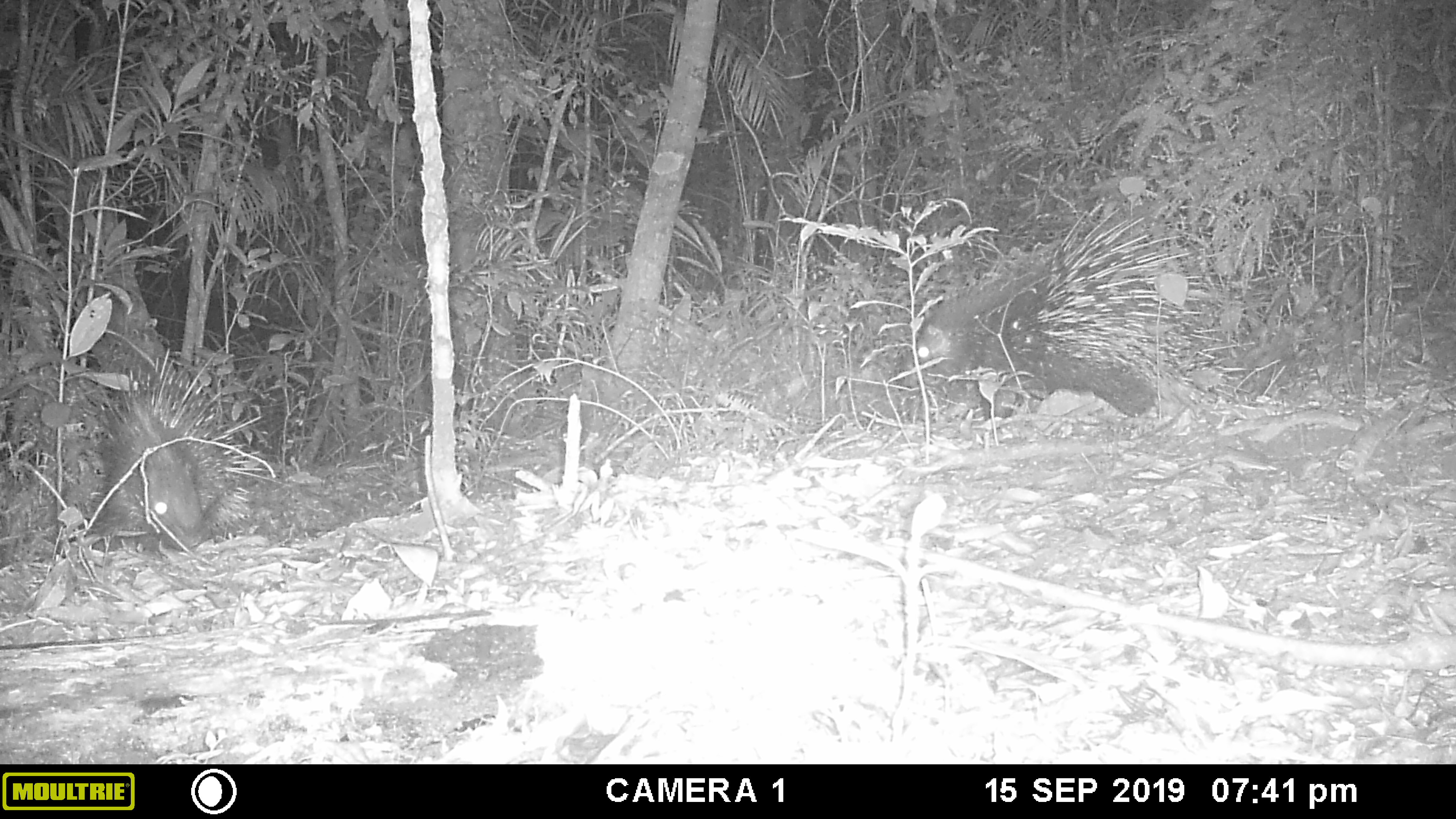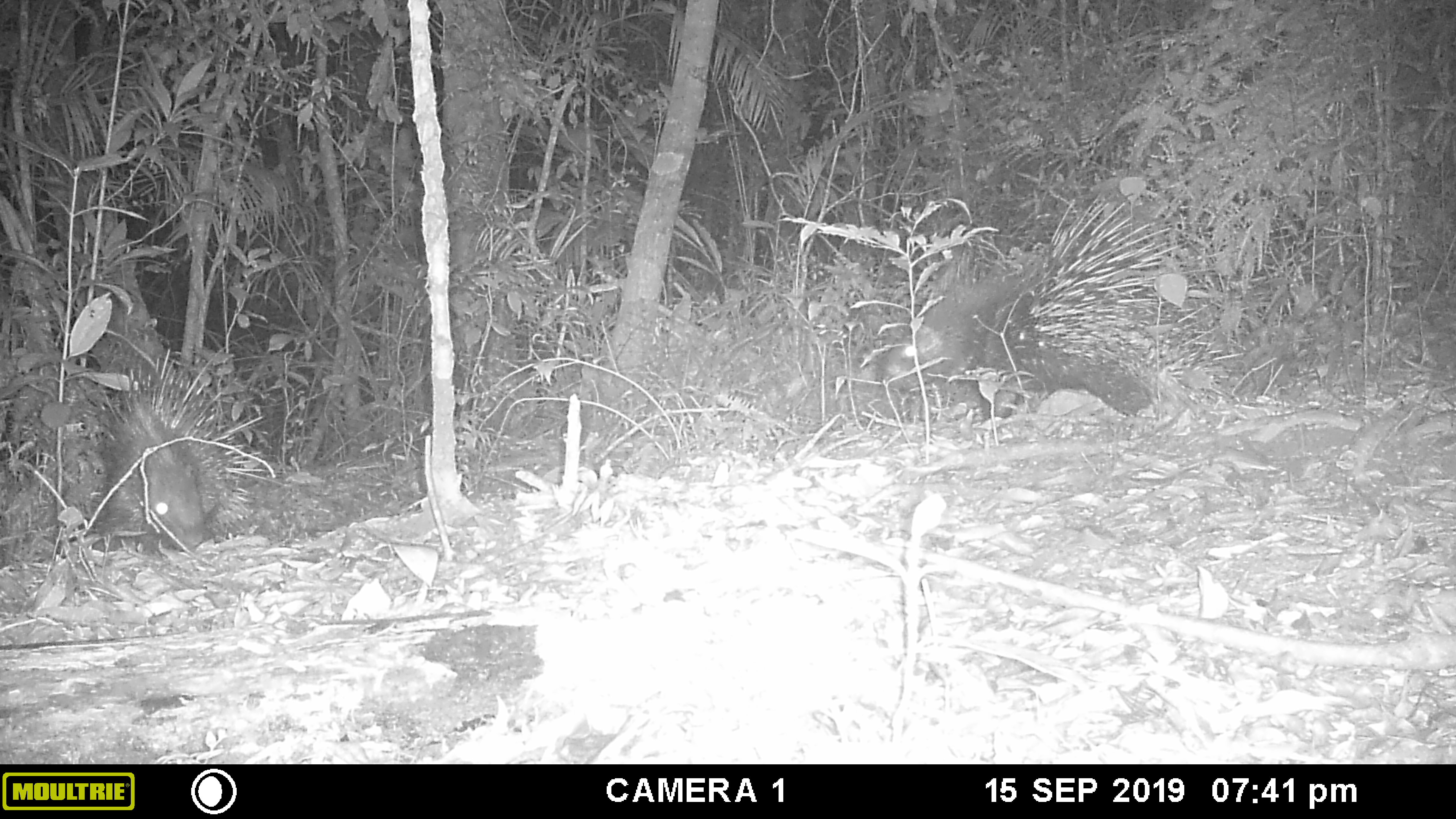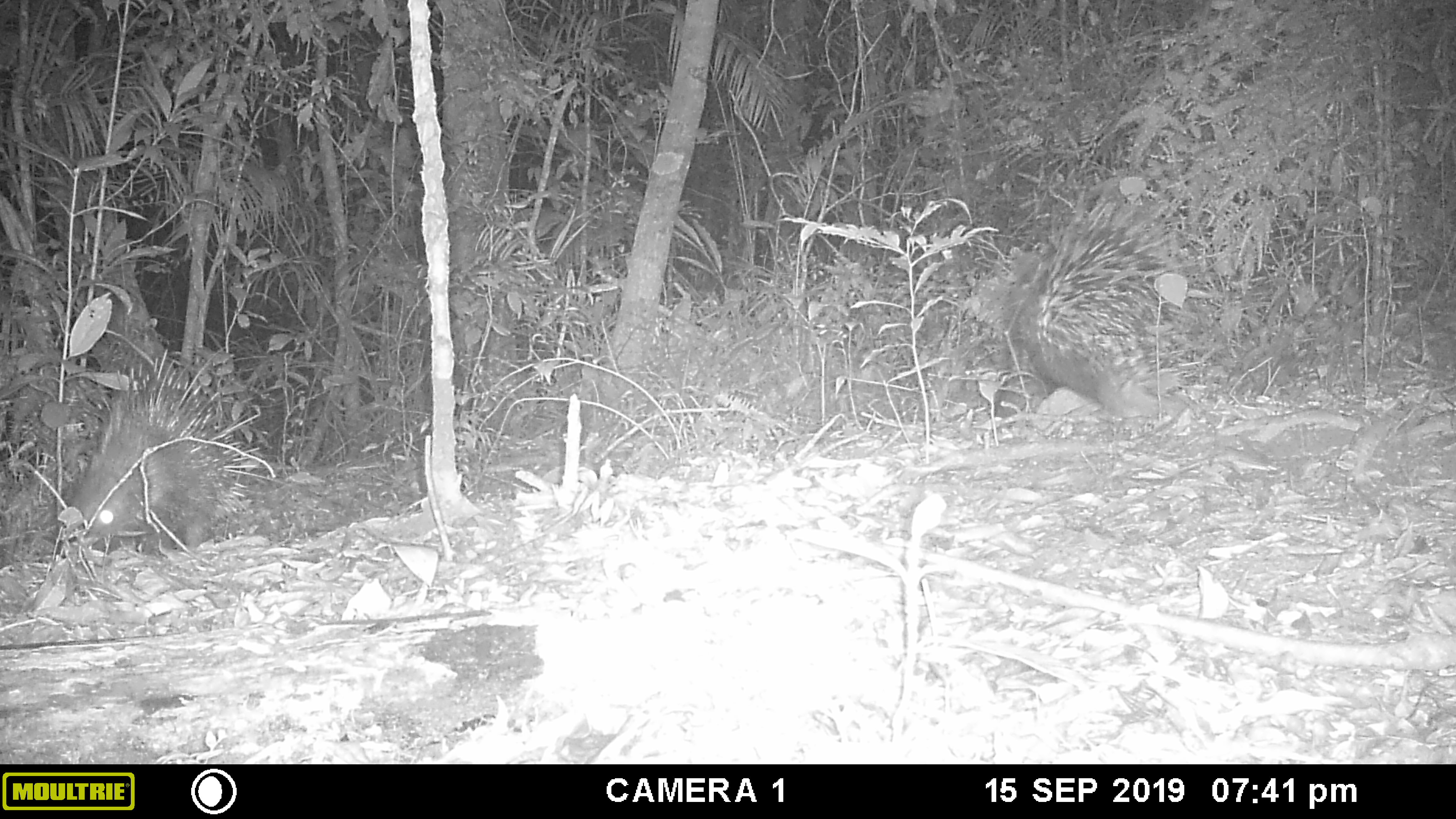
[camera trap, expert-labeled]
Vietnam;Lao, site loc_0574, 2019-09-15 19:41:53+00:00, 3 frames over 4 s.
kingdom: Animalia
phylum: Chordata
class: Mammalia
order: Rodentia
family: Hystricidae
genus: Hystrix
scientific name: Hystrix brachyura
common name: malayan porcupine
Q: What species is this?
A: Malayan porcupine (Hystrix brachyura).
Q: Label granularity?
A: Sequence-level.